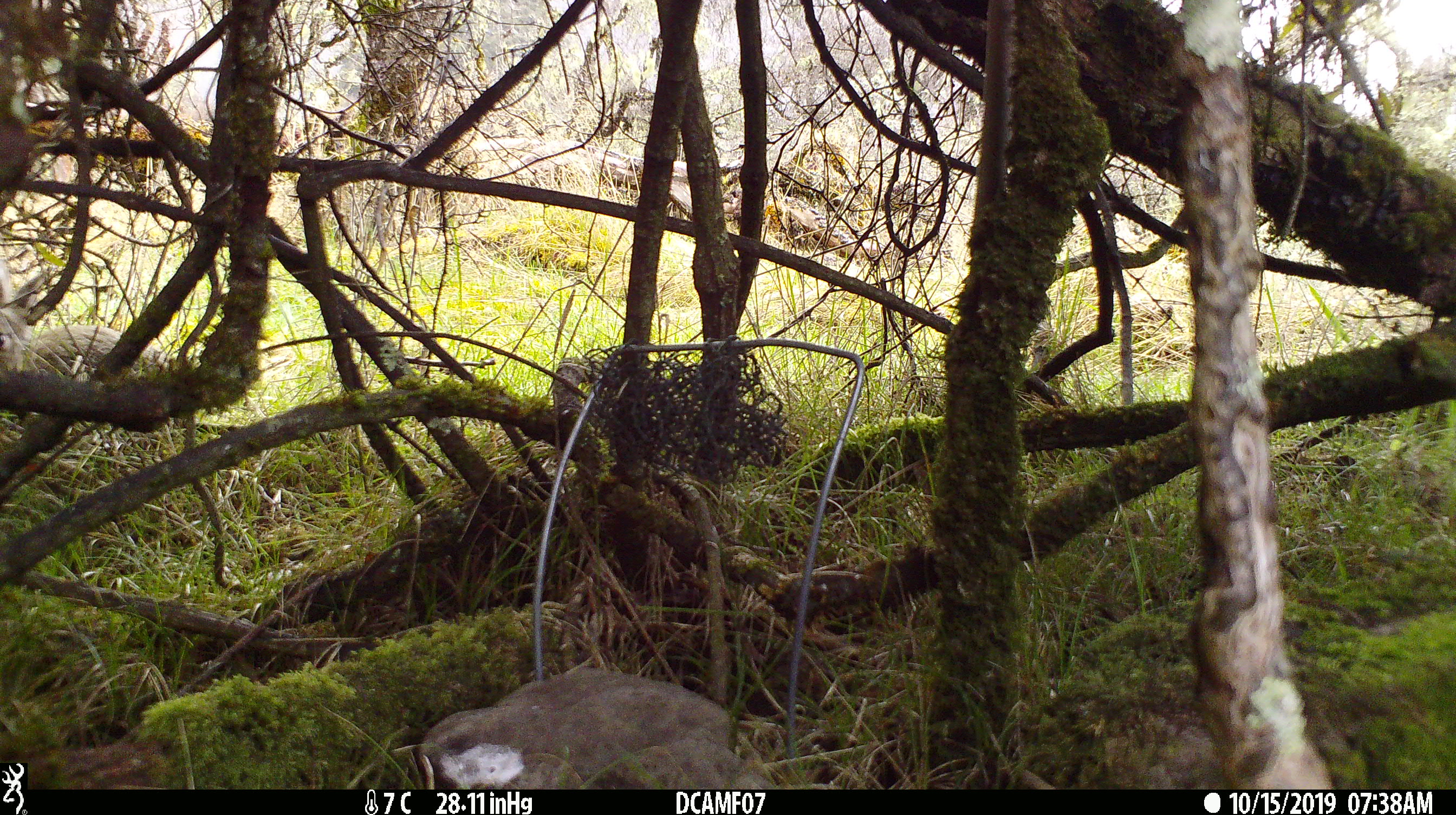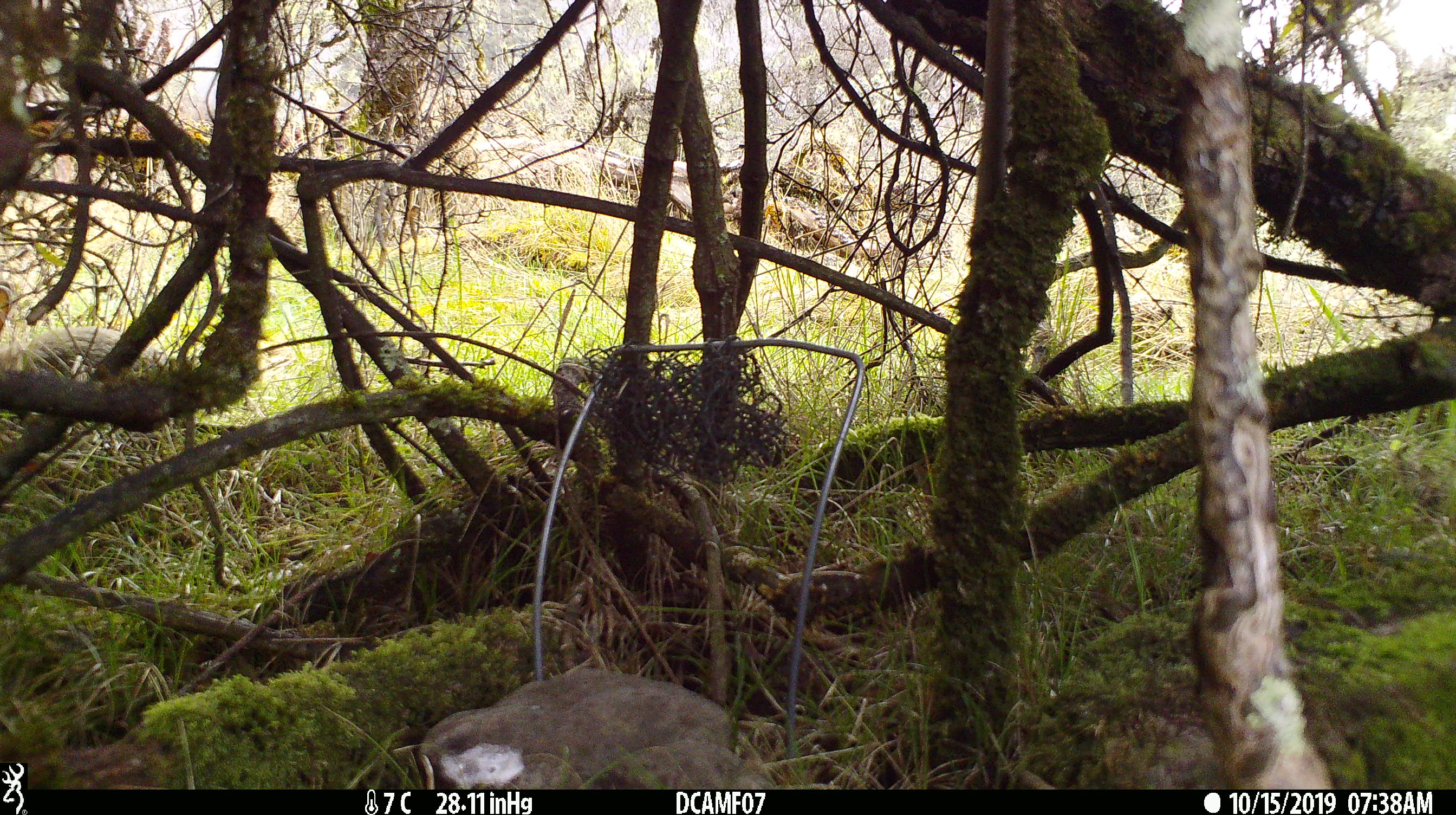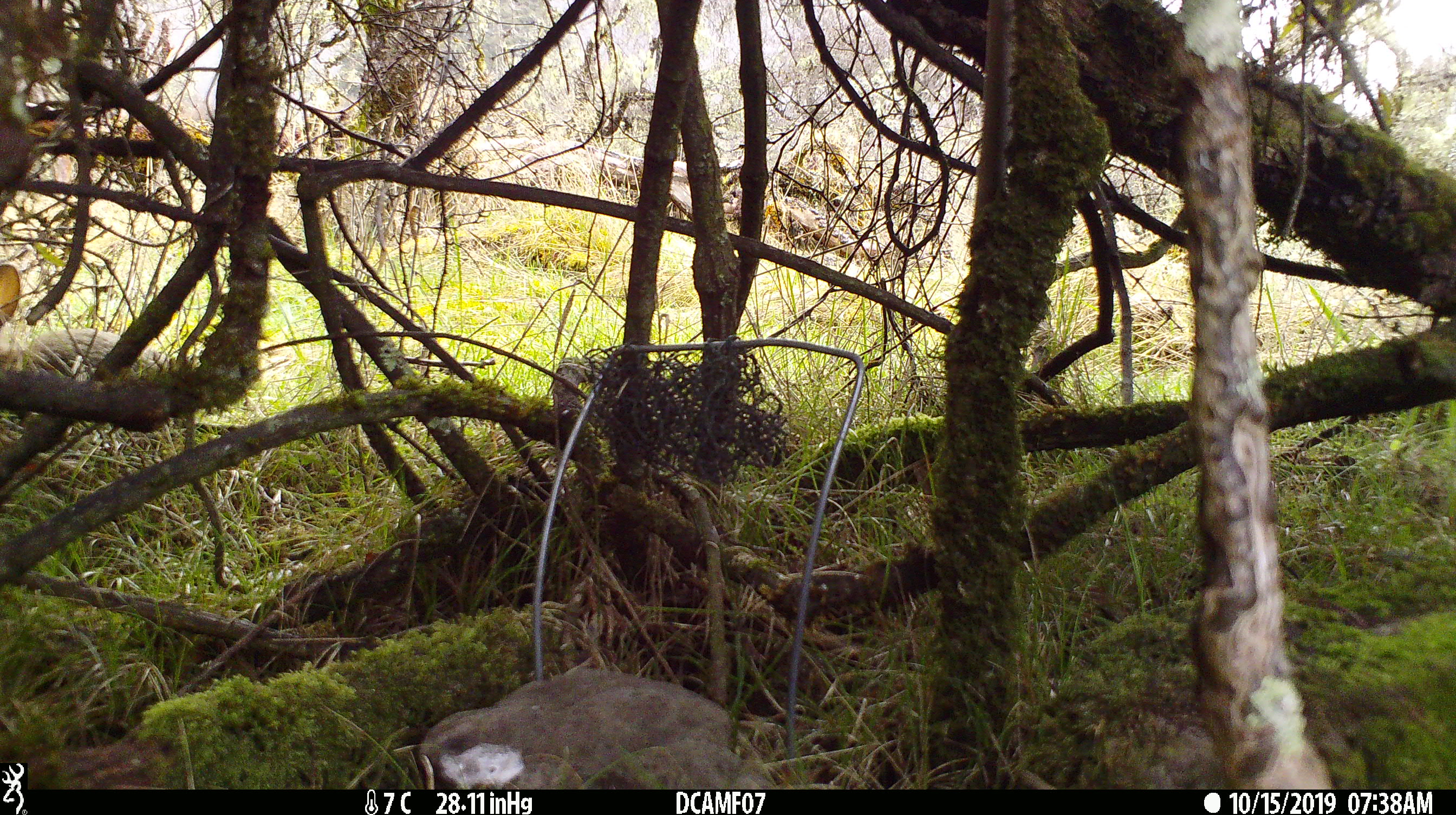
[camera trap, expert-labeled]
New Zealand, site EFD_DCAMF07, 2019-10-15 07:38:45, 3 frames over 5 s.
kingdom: Animalia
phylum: Chordata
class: Mammalia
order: Lagomorpha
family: Leporidae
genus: Oryctolagus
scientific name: Oryctolagus cuniculus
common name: european rabbit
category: rabbit